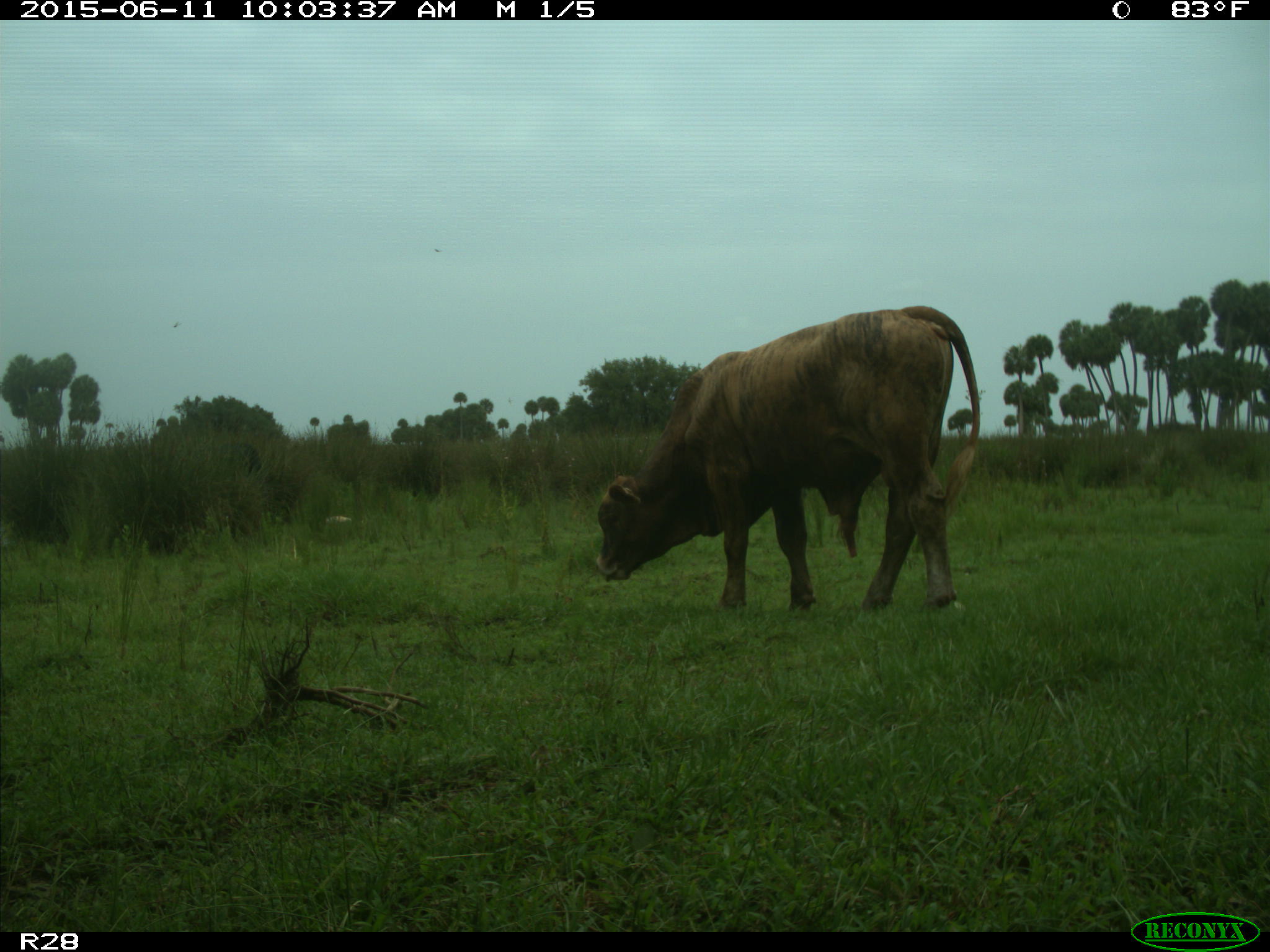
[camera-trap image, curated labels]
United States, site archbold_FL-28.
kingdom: Animalia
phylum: Chordata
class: Mammalia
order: Artiodactyla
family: Bovidae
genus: Bos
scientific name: Bos taurus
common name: domestic cow